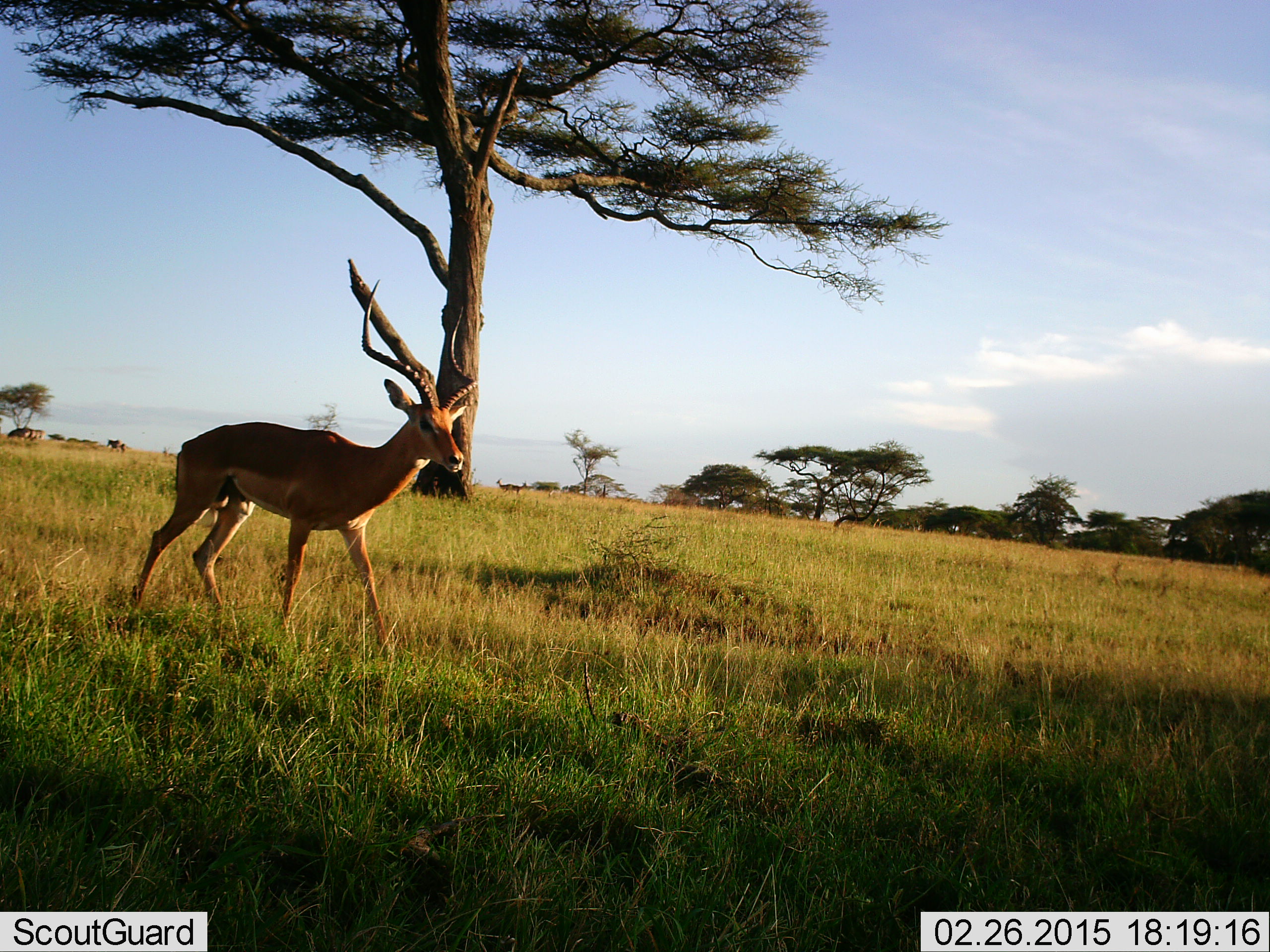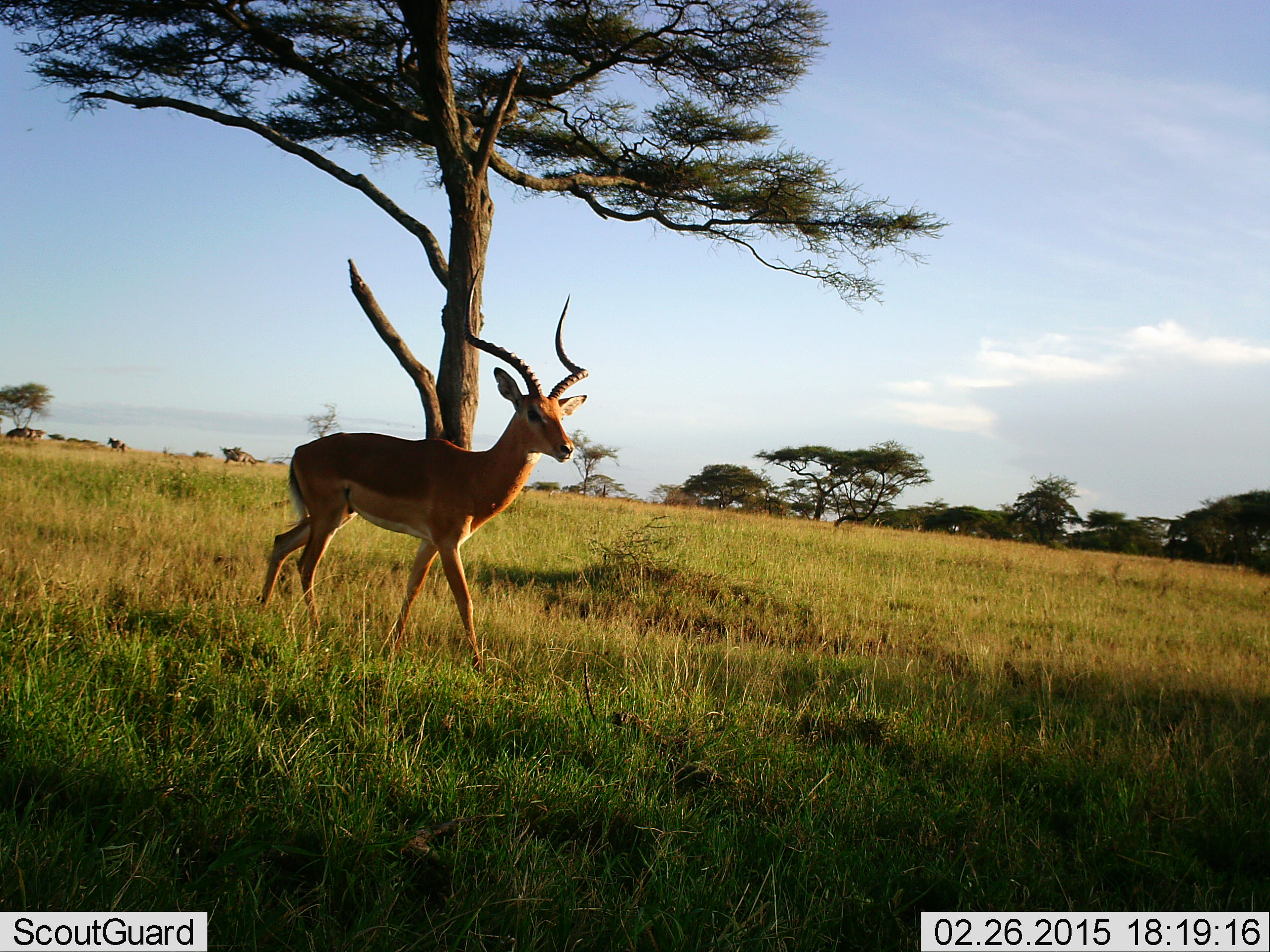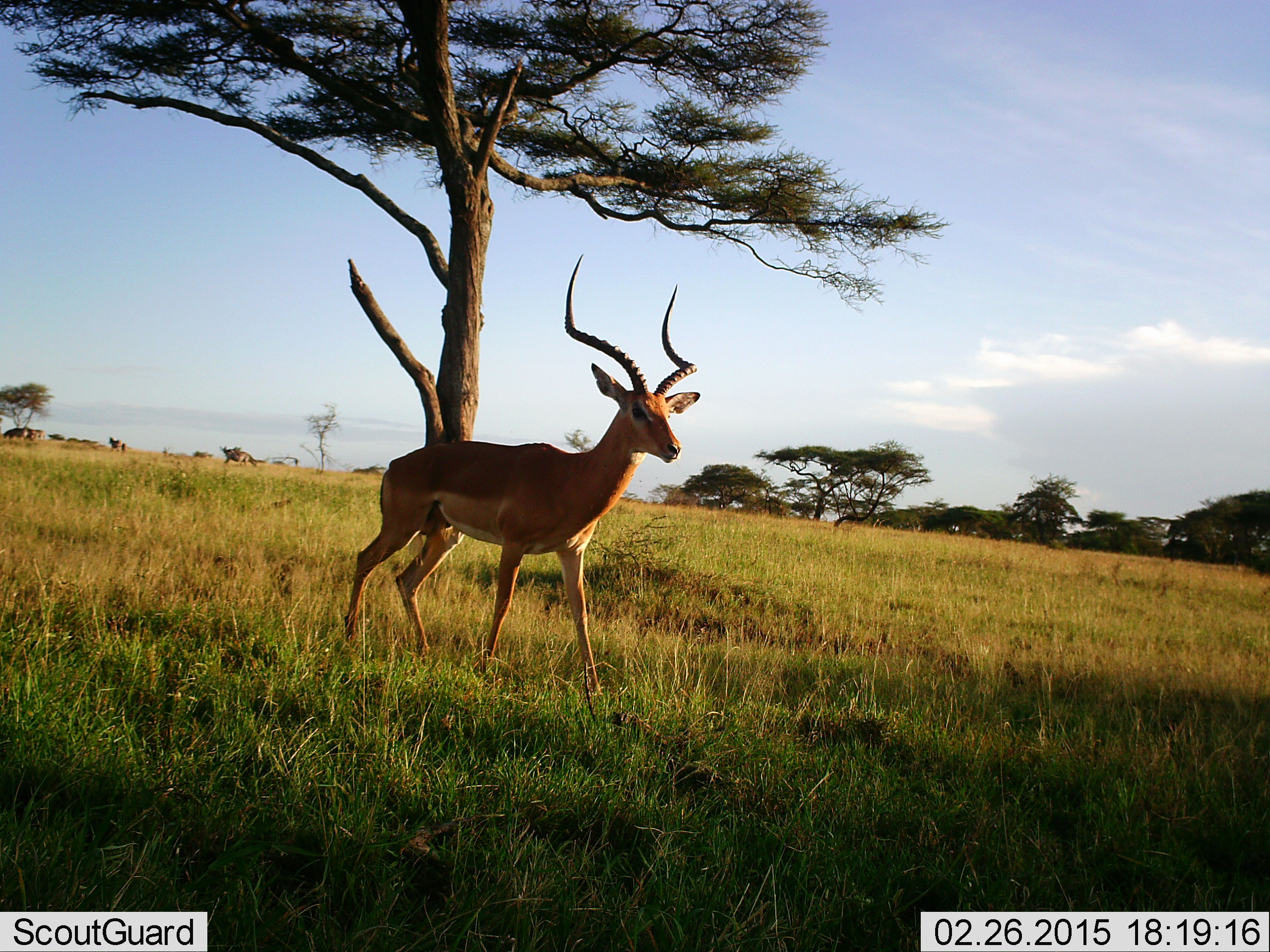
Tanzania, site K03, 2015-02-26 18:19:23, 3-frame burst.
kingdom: Animalia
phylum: Chordata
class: Mammalia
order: Artiodactyla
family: Bovidae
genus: Aepyceros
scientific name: Aepyceros melampus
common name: impala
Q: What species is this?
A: Impala (Aepyceros melampus).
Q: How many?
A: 1.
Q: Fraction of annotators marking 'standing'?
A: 20%.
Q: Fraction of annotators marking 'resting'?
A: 0%.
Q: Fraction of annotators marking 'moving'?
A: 90%.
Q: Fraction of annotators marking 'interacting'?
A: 0%.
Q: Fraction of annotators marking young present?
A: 0%.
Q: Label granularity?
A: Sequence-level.